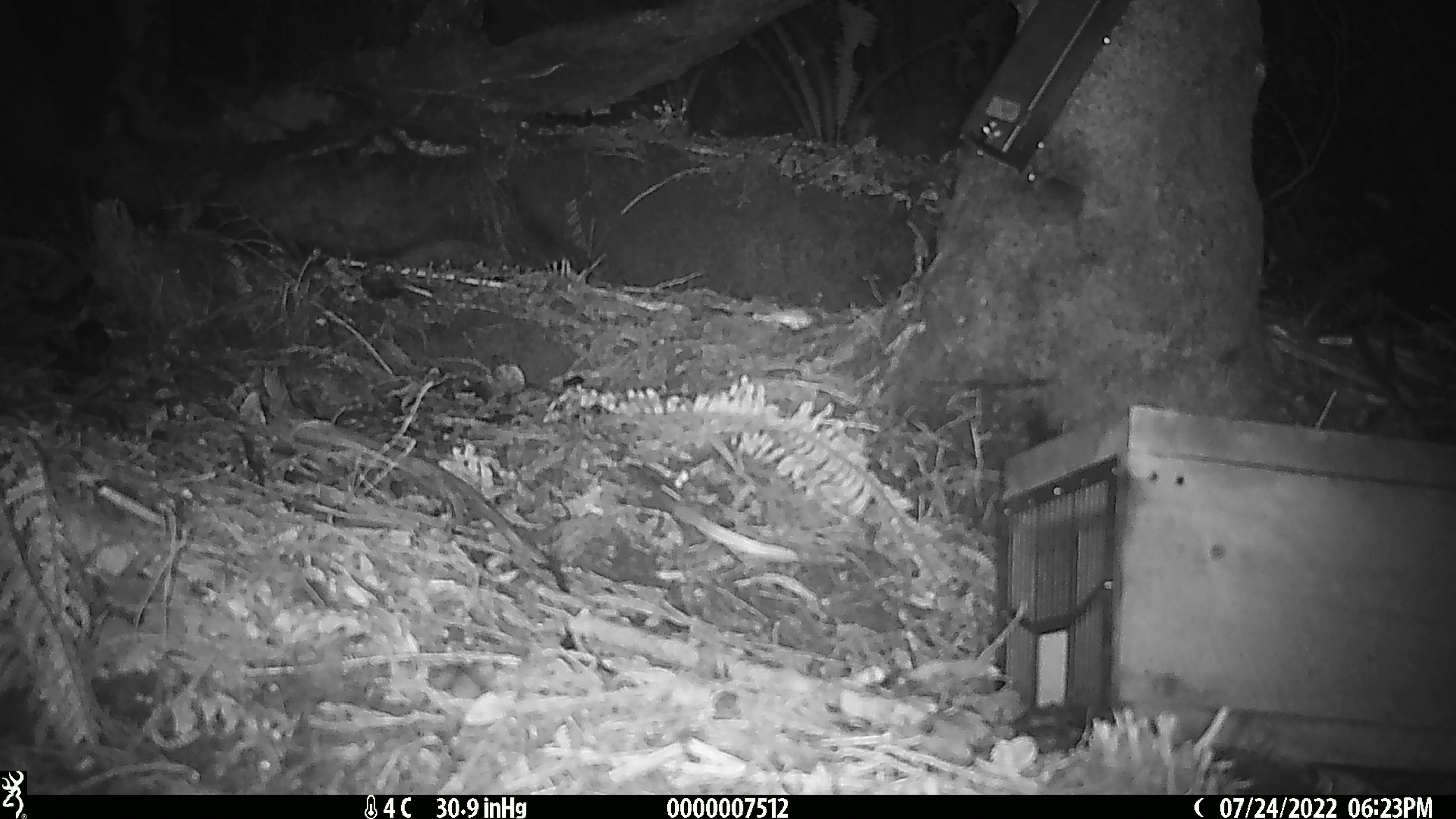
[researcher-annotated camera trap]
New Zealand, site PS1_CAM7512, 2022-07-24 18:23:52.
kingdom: Animalia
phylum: Chordata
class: Mammalia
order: Rodentia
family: Muridae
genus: Mus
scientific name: Mus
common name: mouse